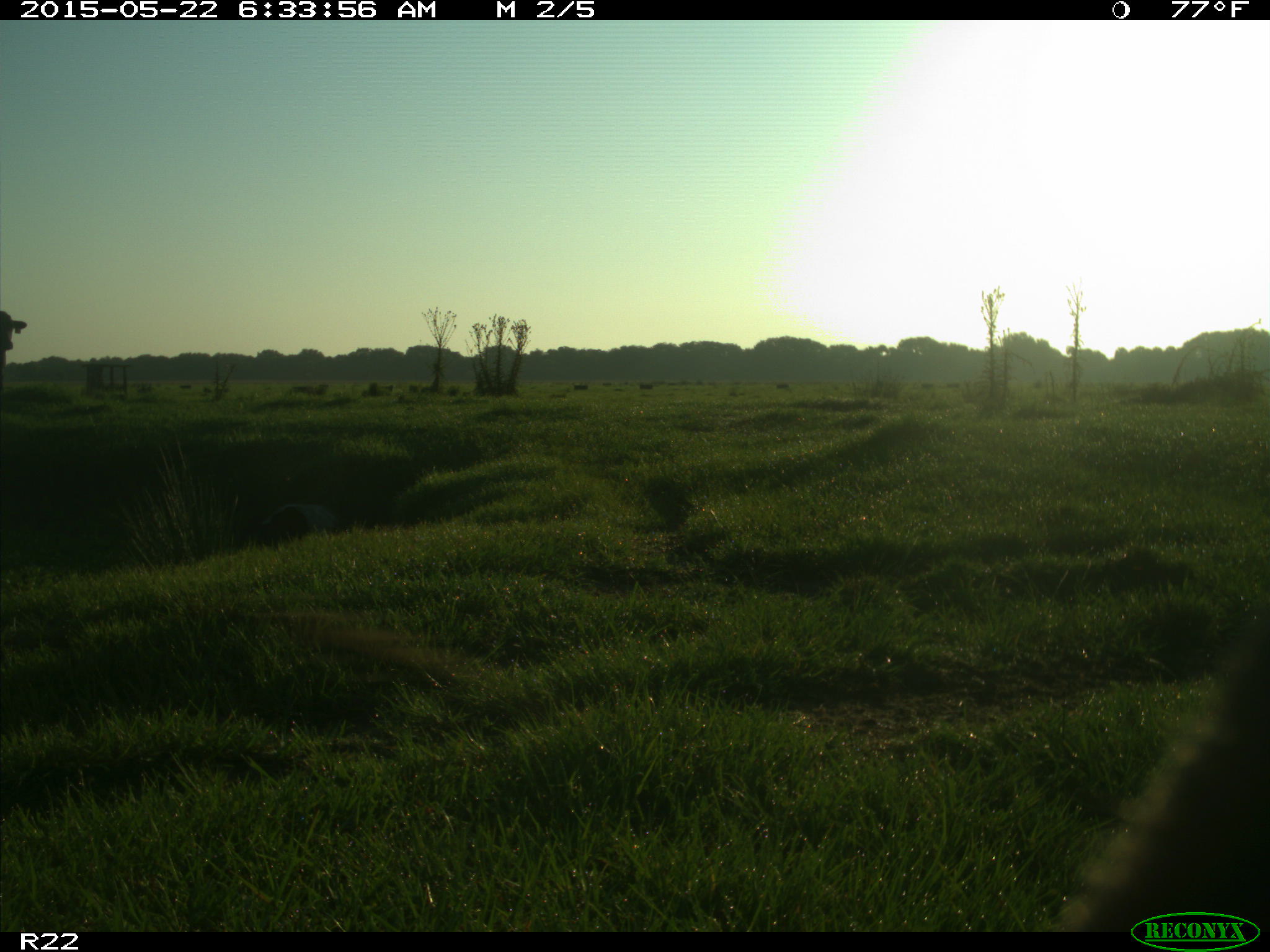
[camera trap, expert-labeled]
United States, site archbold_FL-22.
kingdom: Animalia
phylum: Chordata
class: Mammalia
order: Artiodactyla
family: Bovidae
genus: Bos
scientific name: Bos taurus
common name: domestic cow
Bos taurus (domestic cow).